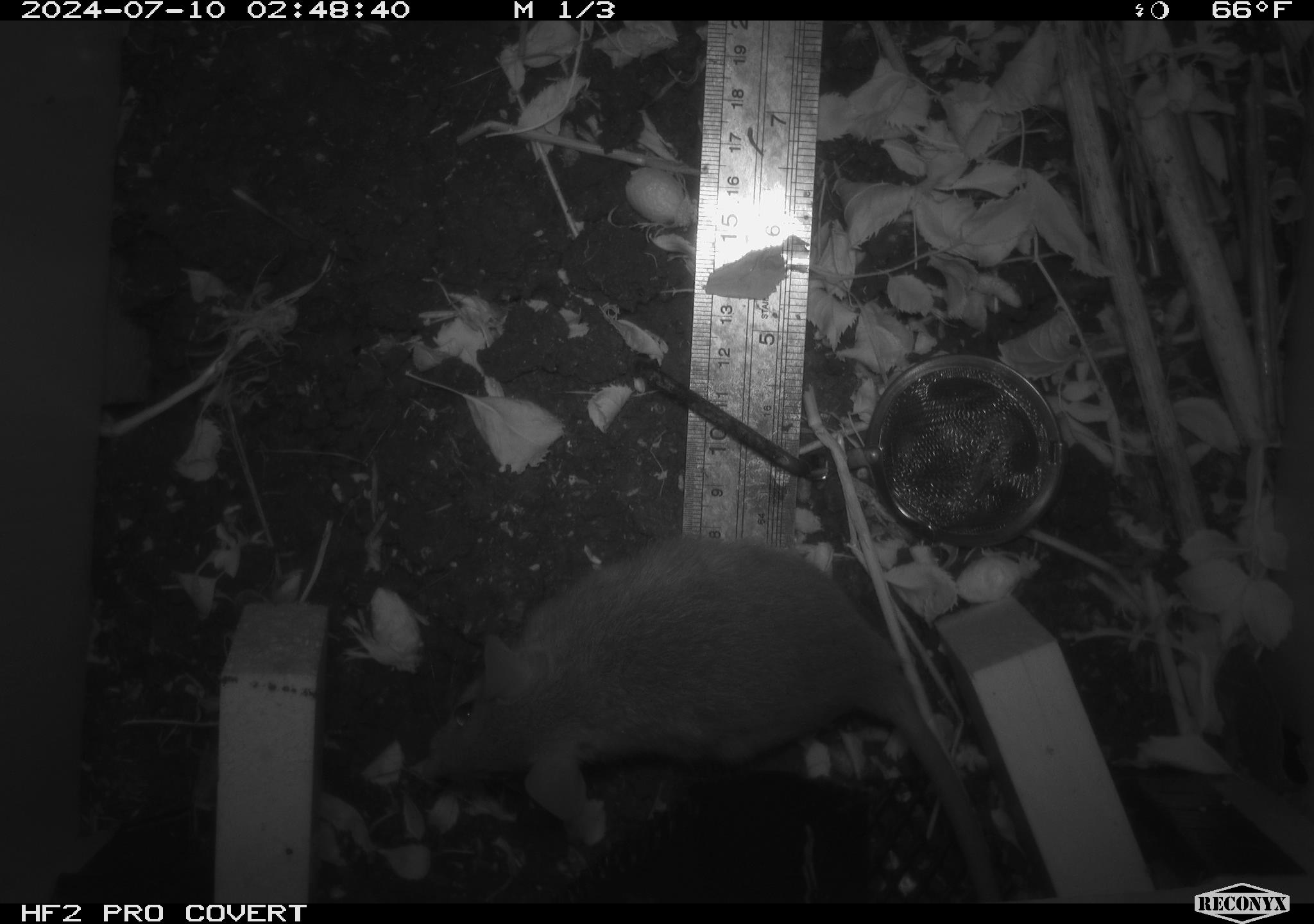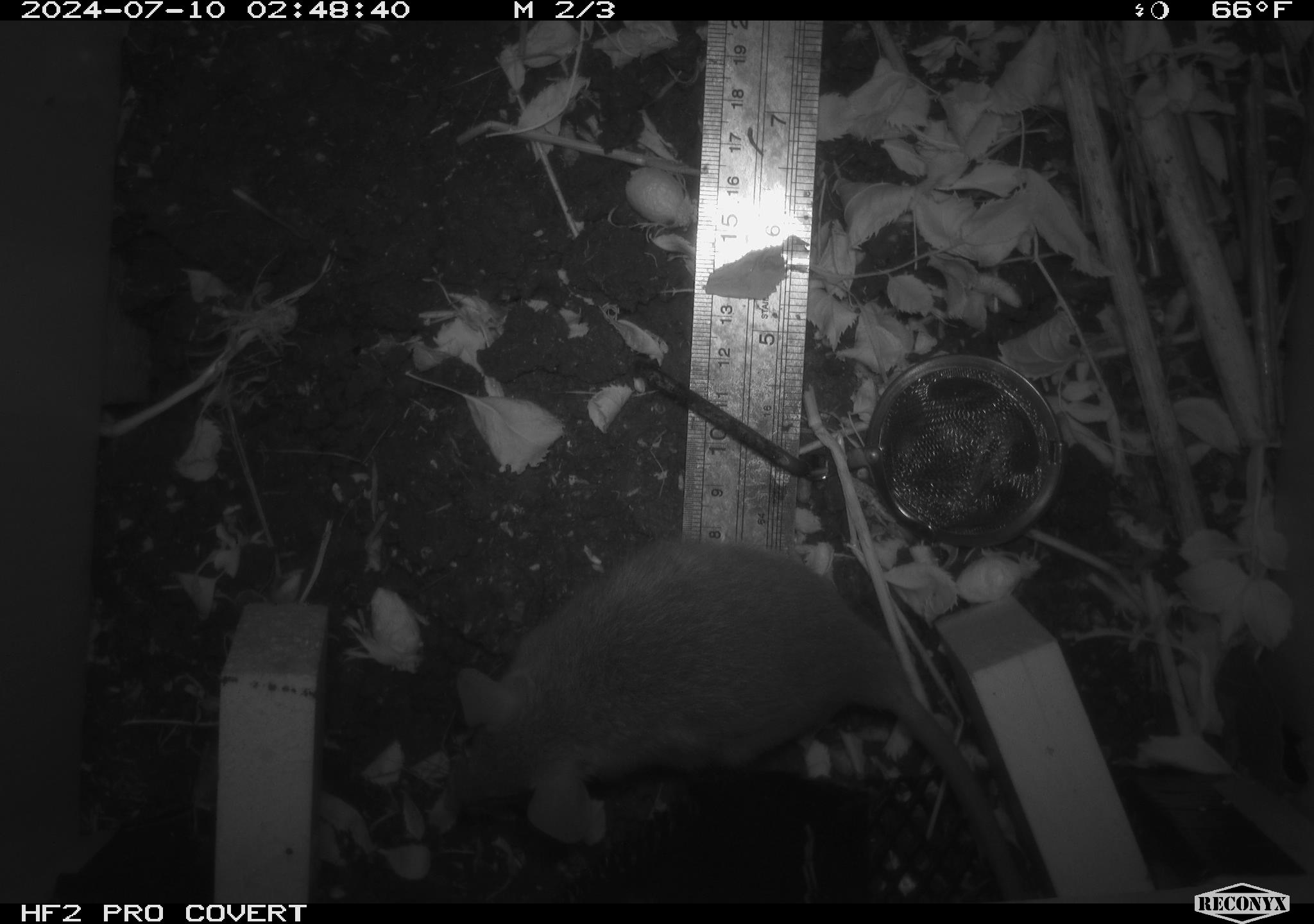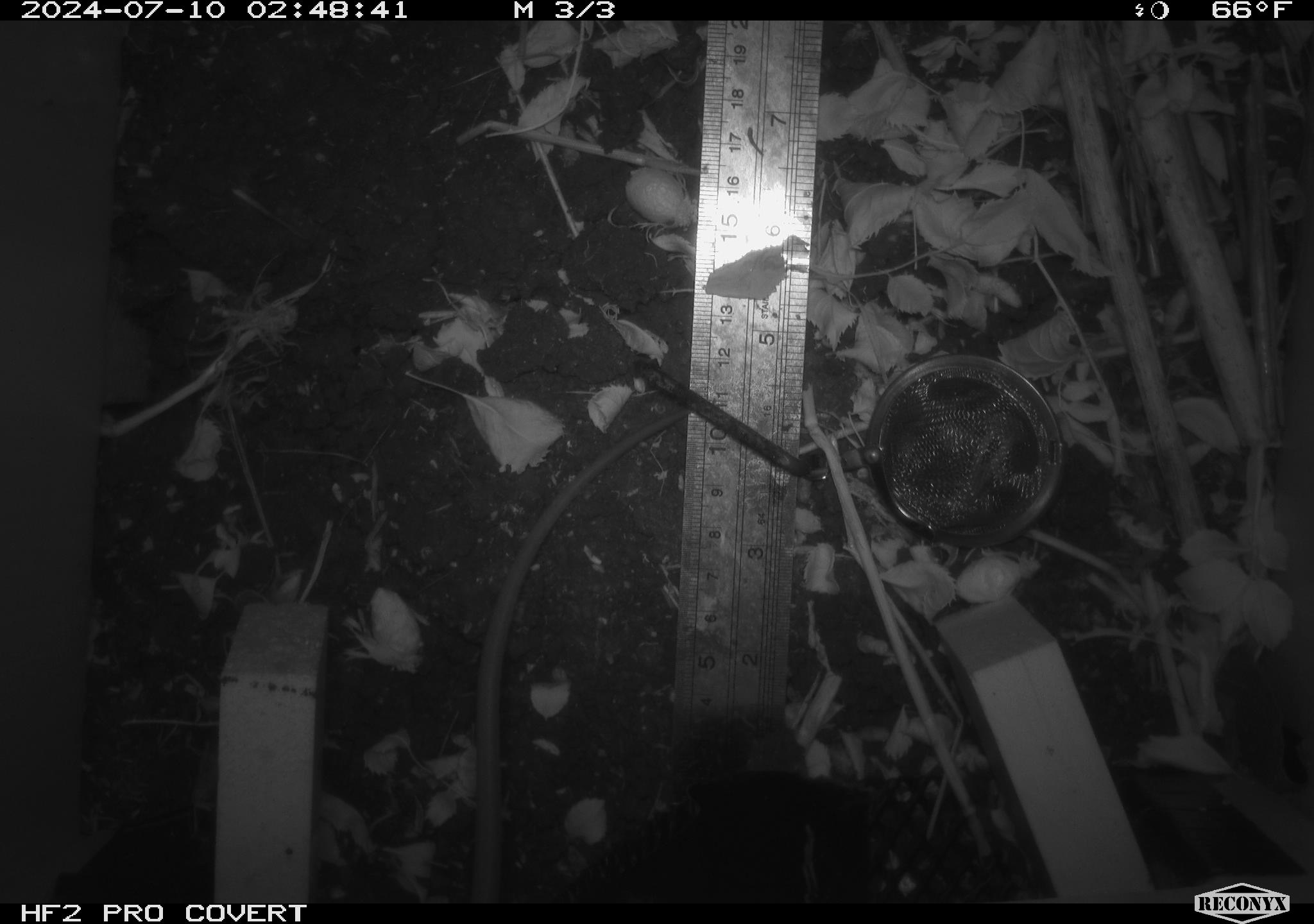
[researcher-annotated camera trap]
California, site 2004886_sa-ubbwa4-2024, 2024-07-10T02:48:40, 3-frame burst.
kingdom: Animalia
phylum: Chordata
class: Mammalia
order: Rodentia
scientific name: Rodentia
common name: woodrat or rat or mouse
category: woodrat or rat or mouse species